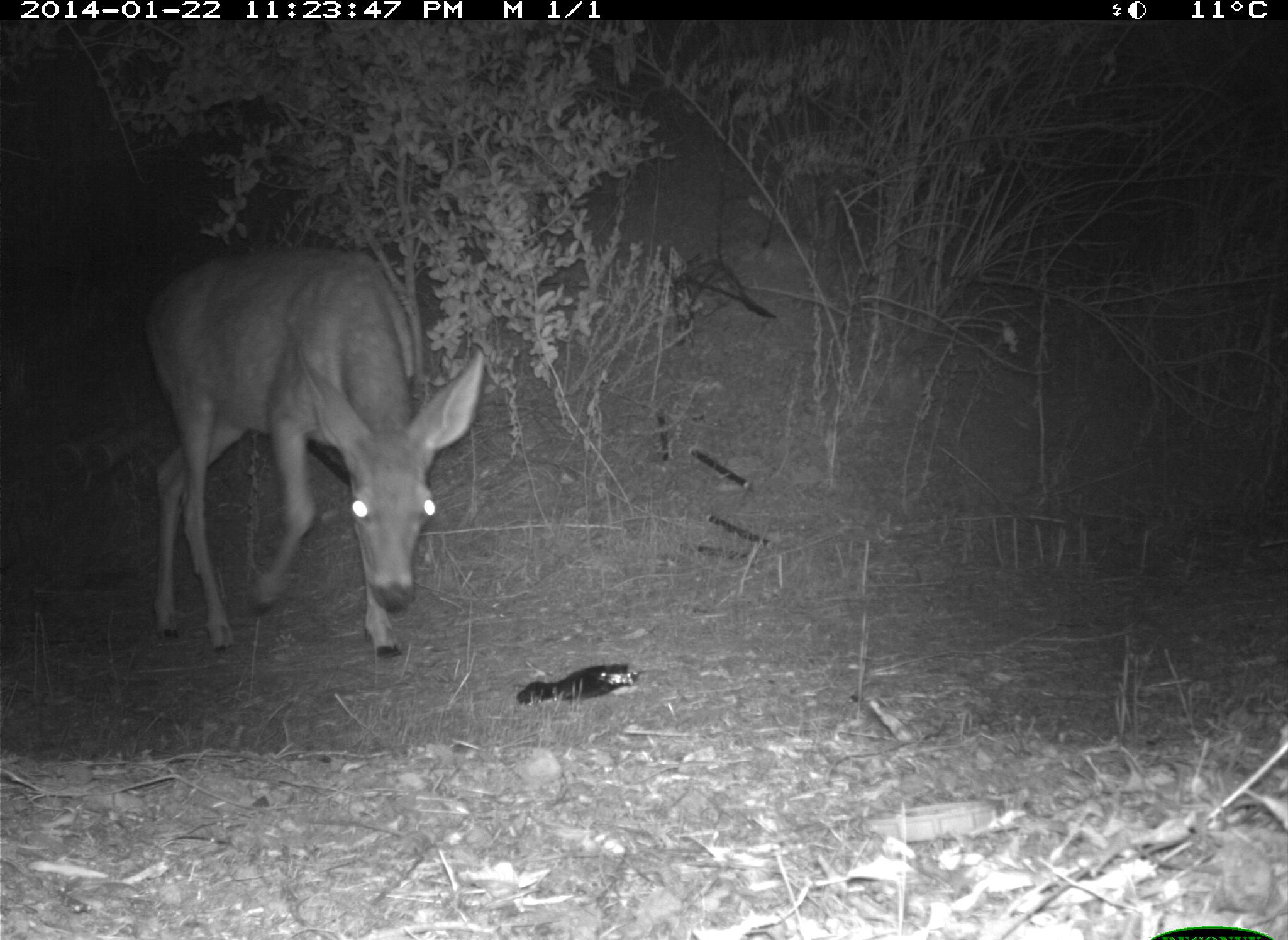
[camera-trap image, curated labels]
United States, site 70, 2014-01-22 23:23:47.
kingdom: Animalia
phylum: Chordata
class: Mammalia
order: Artiodactyla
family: Cervidae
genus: Odocoileus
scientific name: Odocoileus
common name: deer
Deer (Odocoileus).